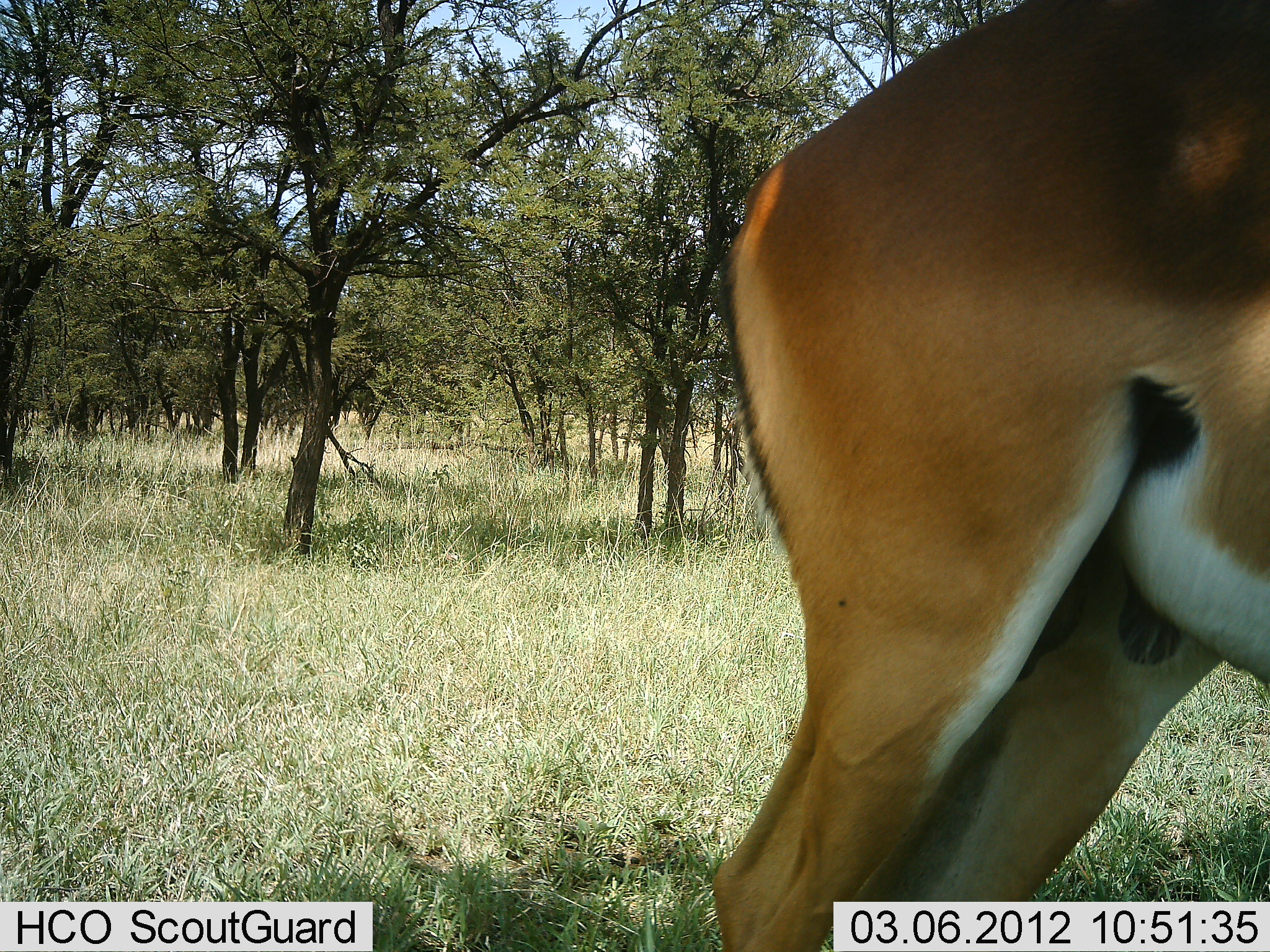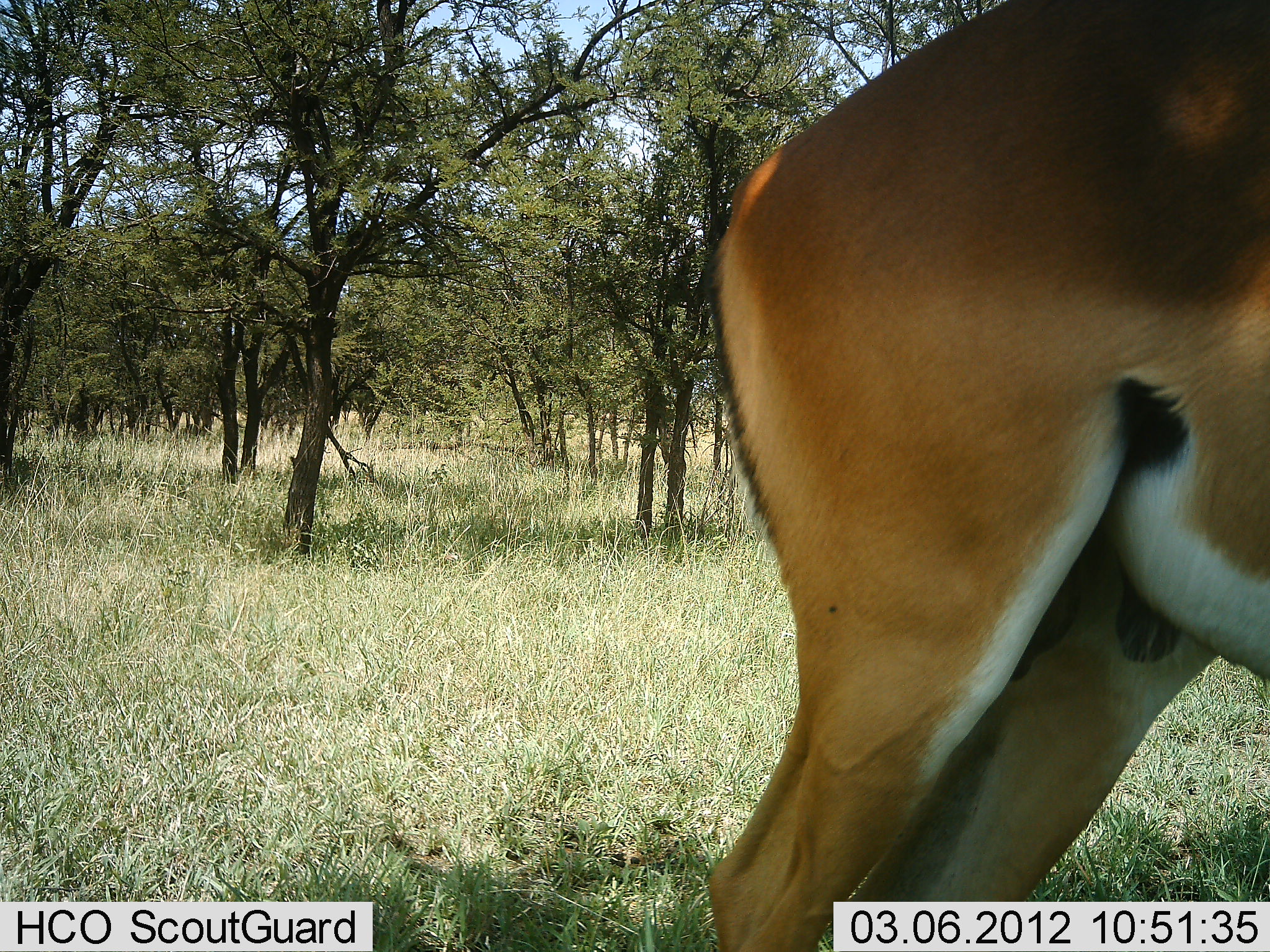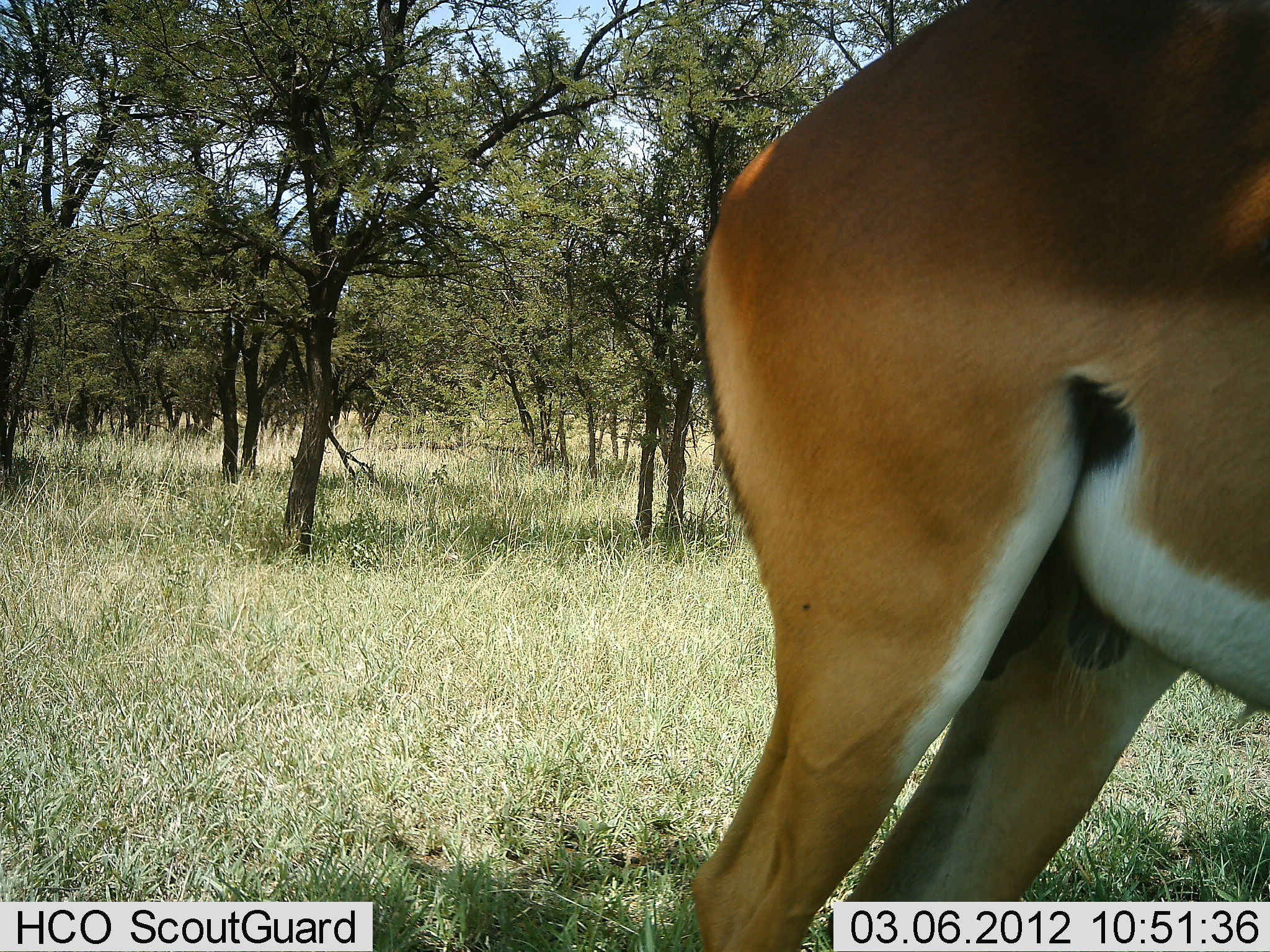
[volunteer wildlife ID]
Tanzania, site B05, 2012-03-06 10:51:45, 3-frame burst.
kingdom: Animalia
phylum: Chordata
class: Mammalia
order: Artiodactyla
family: Bovidae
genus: Aepyceros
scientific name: Aepyceros melampus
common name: impala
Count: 1.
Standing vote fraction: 88%.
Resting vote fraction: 0%.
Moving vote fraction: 0%.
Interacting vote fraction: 0%.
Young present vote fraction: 0%.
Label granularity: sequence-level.